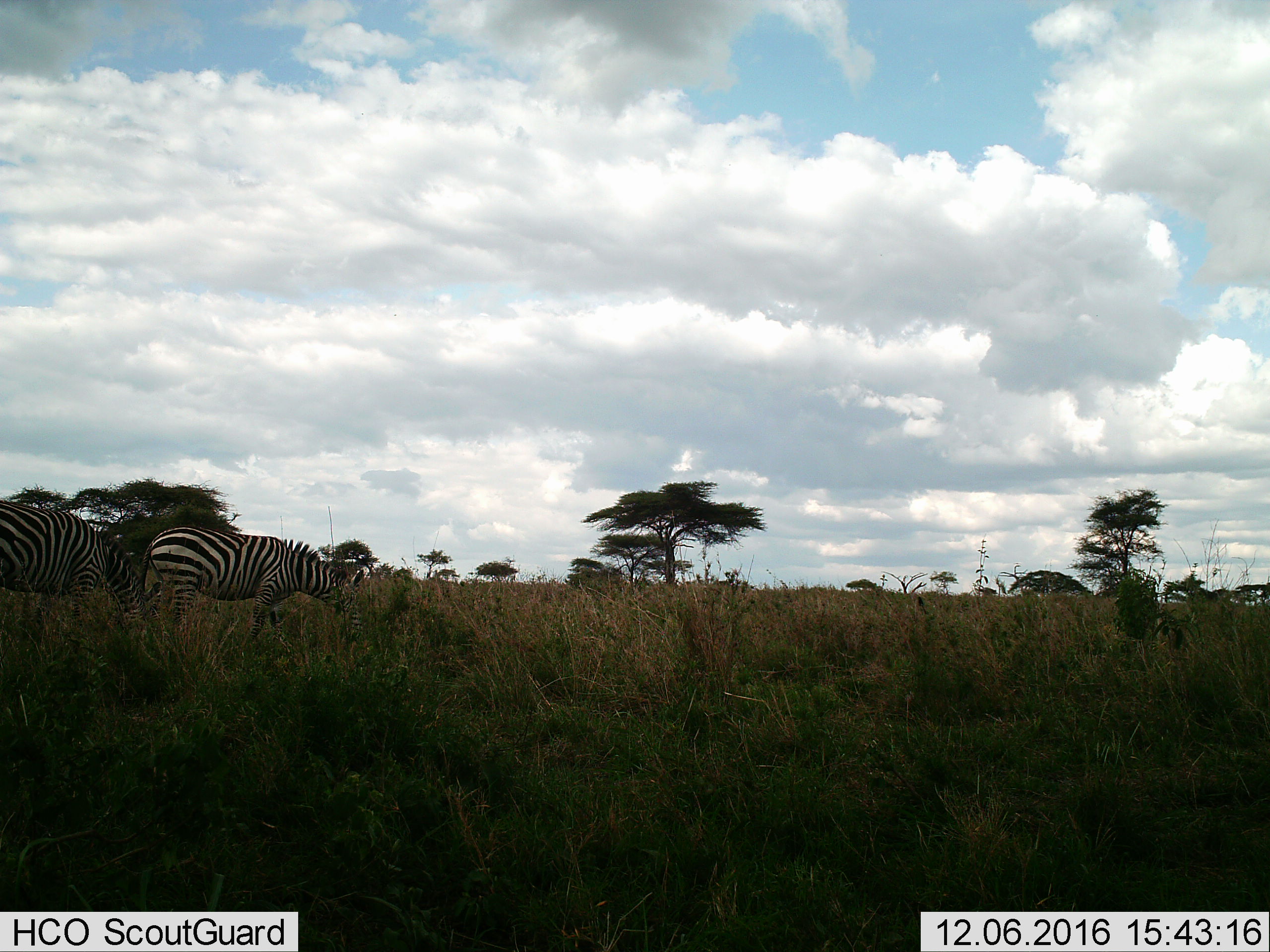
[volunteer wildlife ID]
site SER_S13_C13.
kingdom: Animalia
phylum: Chordata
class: Mammalia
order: Perissodactyla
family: Equidae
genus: Equus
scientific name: Equus quagga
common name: plains zebra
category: zebraplains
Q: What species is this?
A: Zebraplains (plains zebra) (Equus quagga).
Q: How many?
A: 2.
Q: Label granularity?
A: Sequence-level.